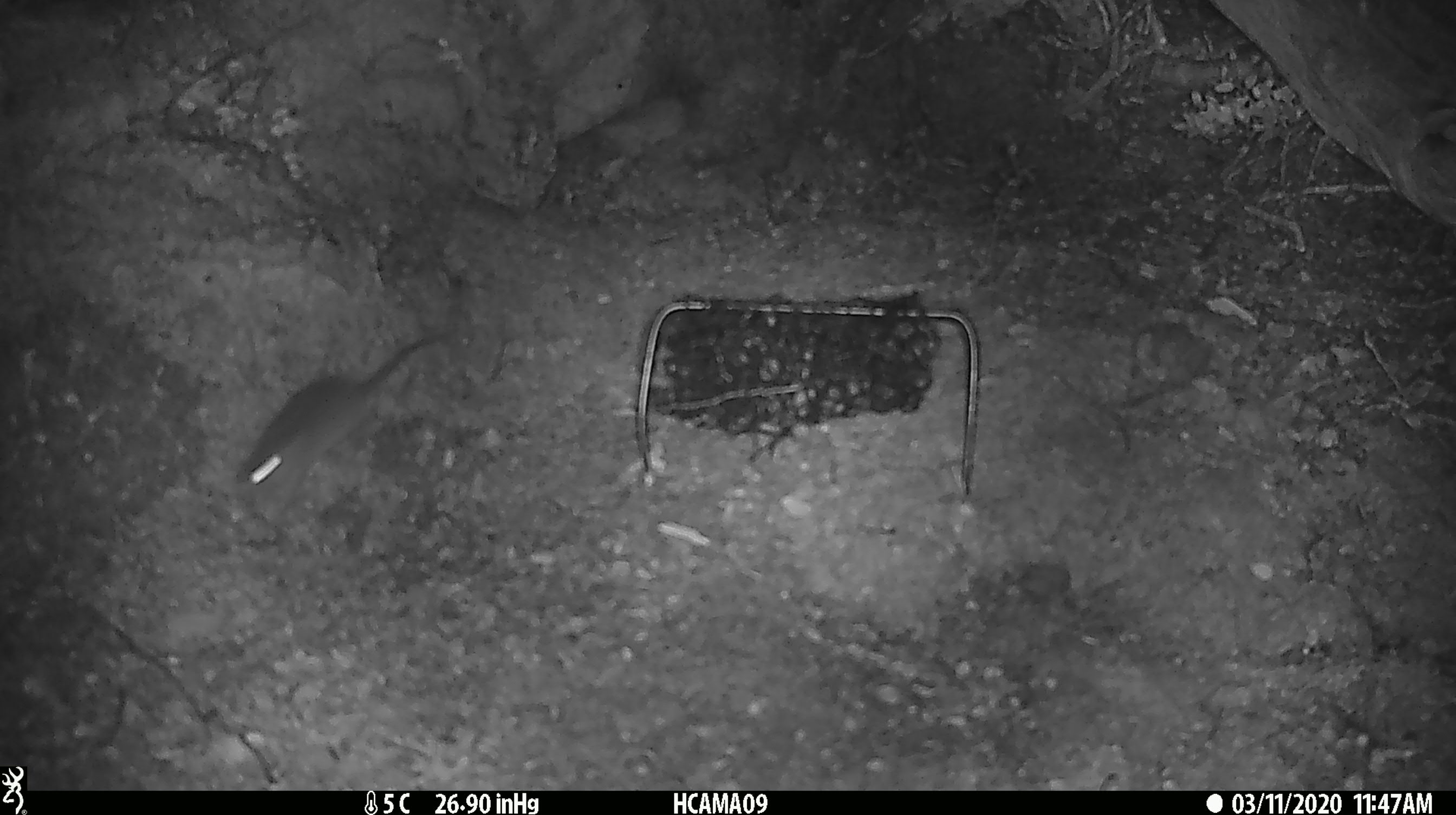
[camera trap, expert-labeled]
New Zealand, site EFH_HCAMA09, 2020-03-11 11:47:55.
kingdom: Animalia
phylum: Chordata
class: Mammalia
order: Rodentia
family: Muridae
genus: Mus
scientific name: Mus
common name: mouse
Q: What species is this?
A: Mouse (Mus).